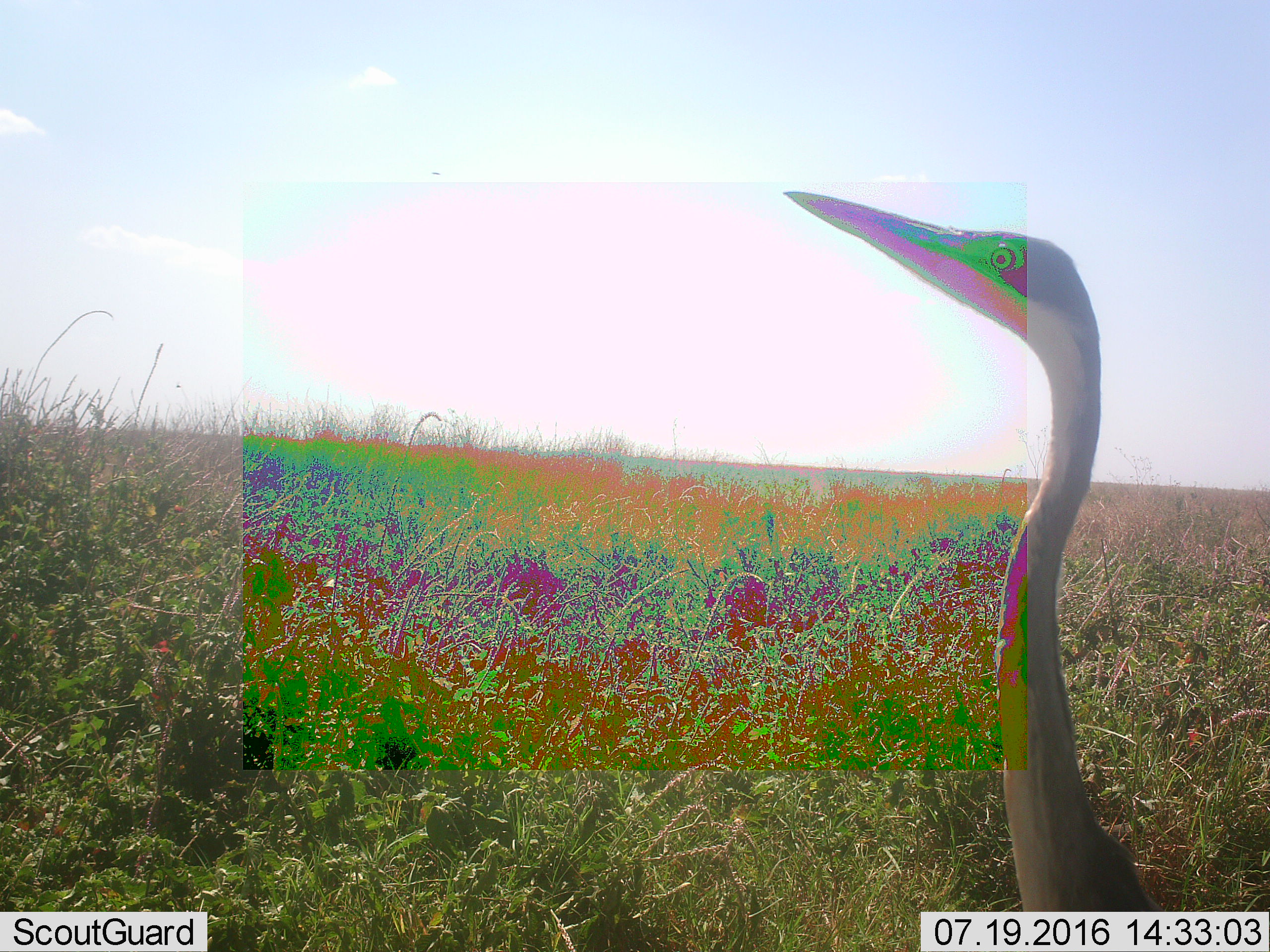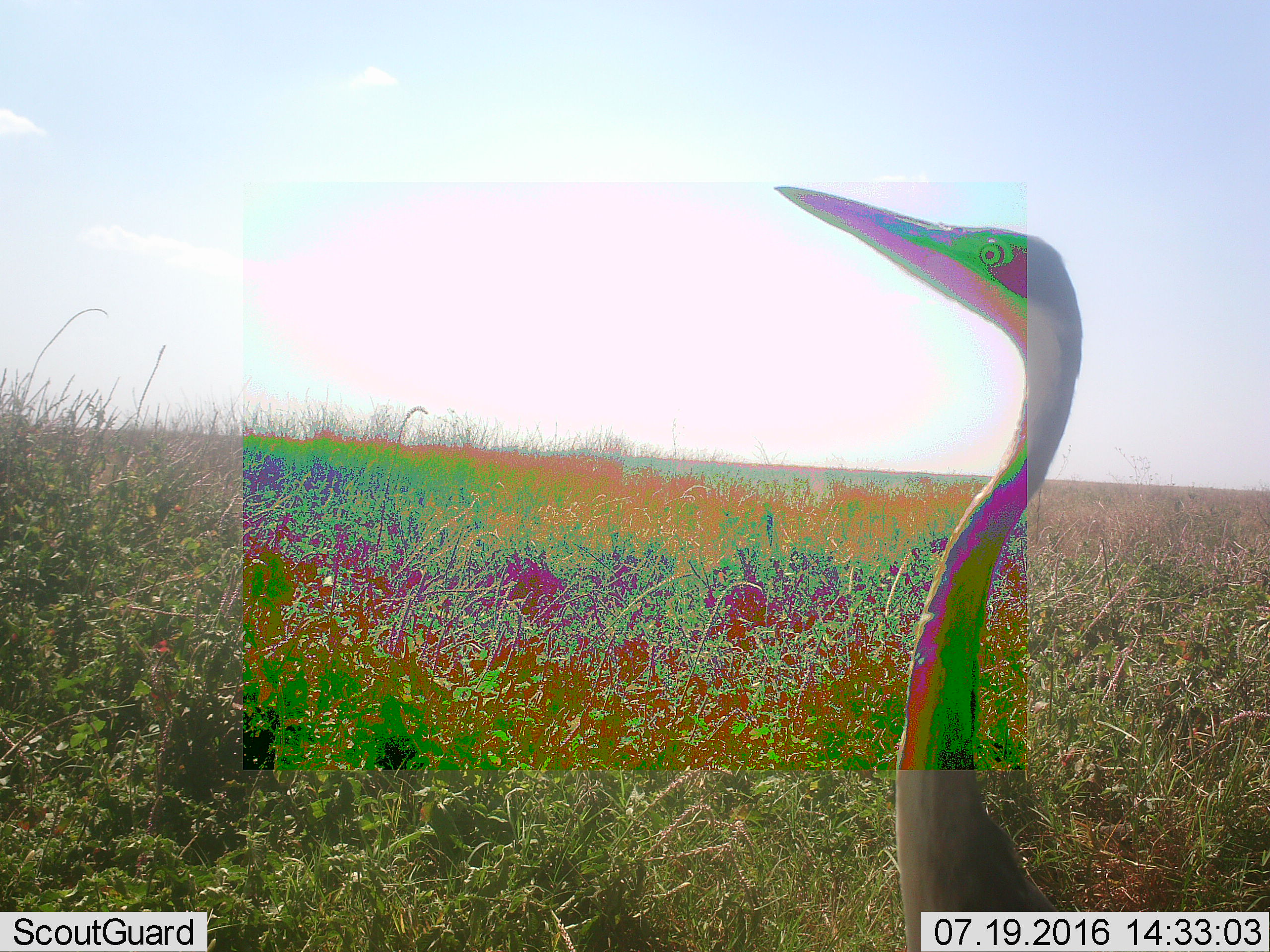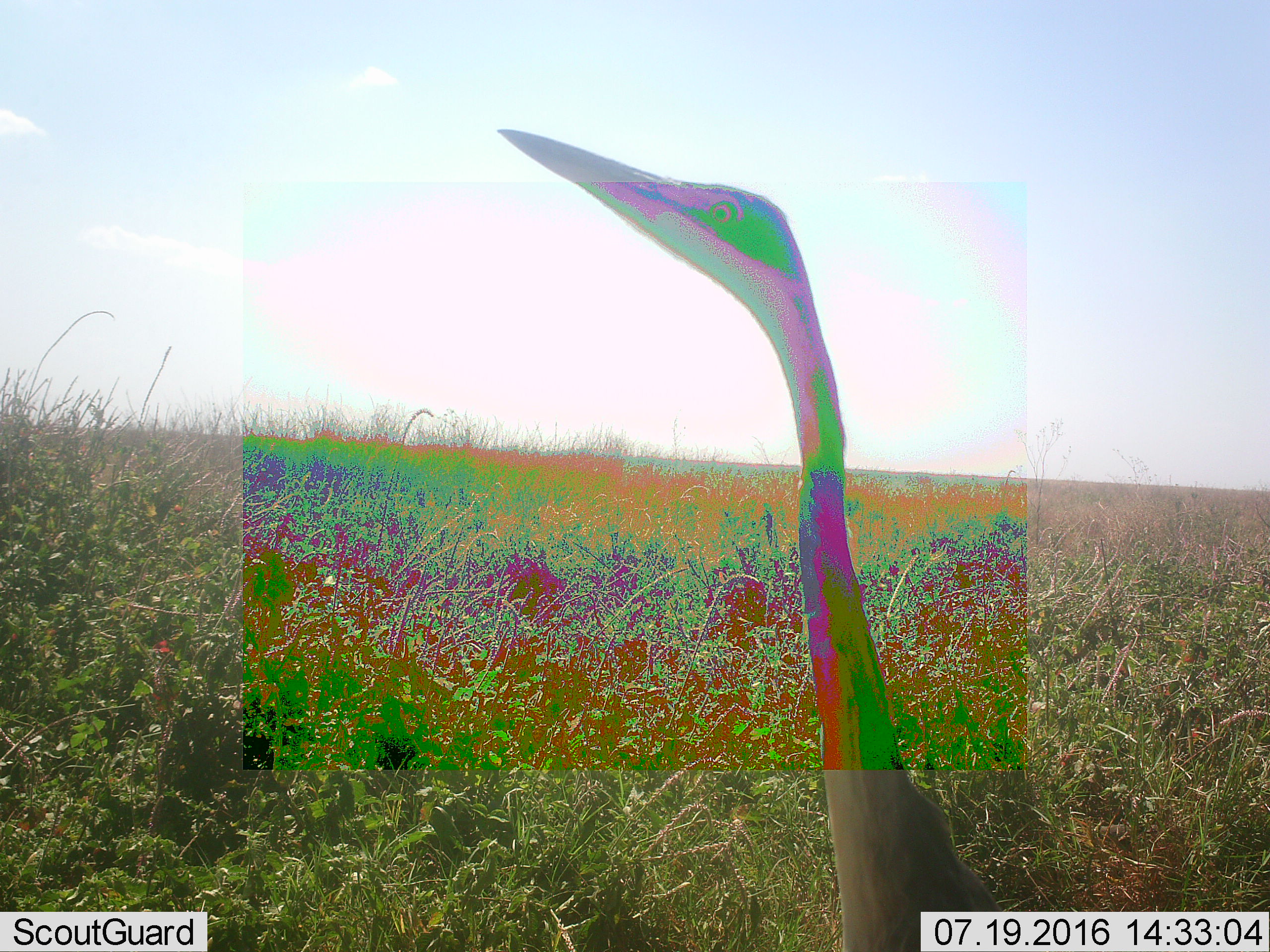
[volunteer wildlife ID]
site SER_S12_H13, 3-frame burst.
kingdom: Animalia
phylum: Chordata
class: Aves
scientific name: Aves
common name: bird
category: birdother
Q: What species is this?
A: Birdother (bird) (Aves).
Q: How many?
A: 1.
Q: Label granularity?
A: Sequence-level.